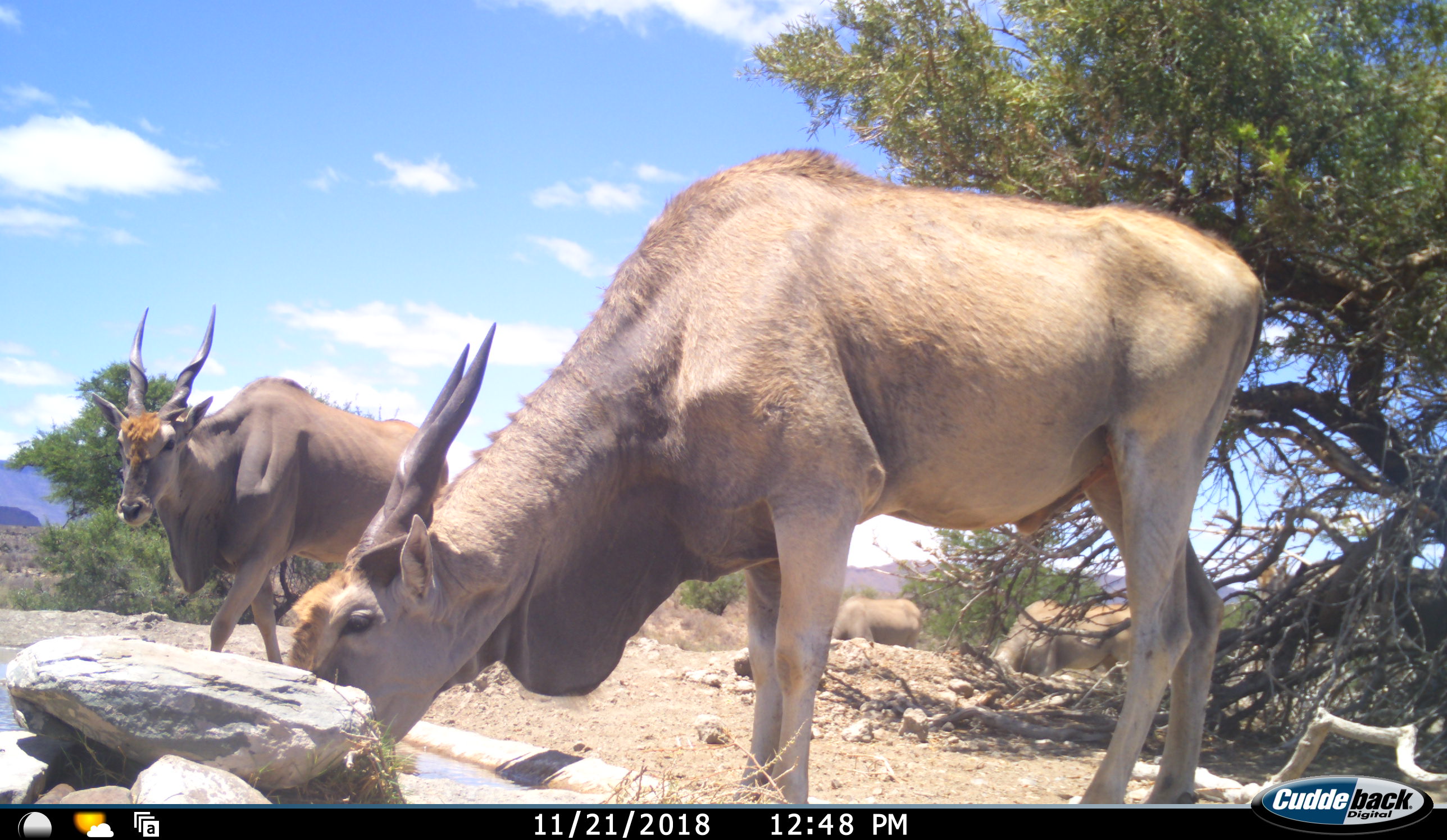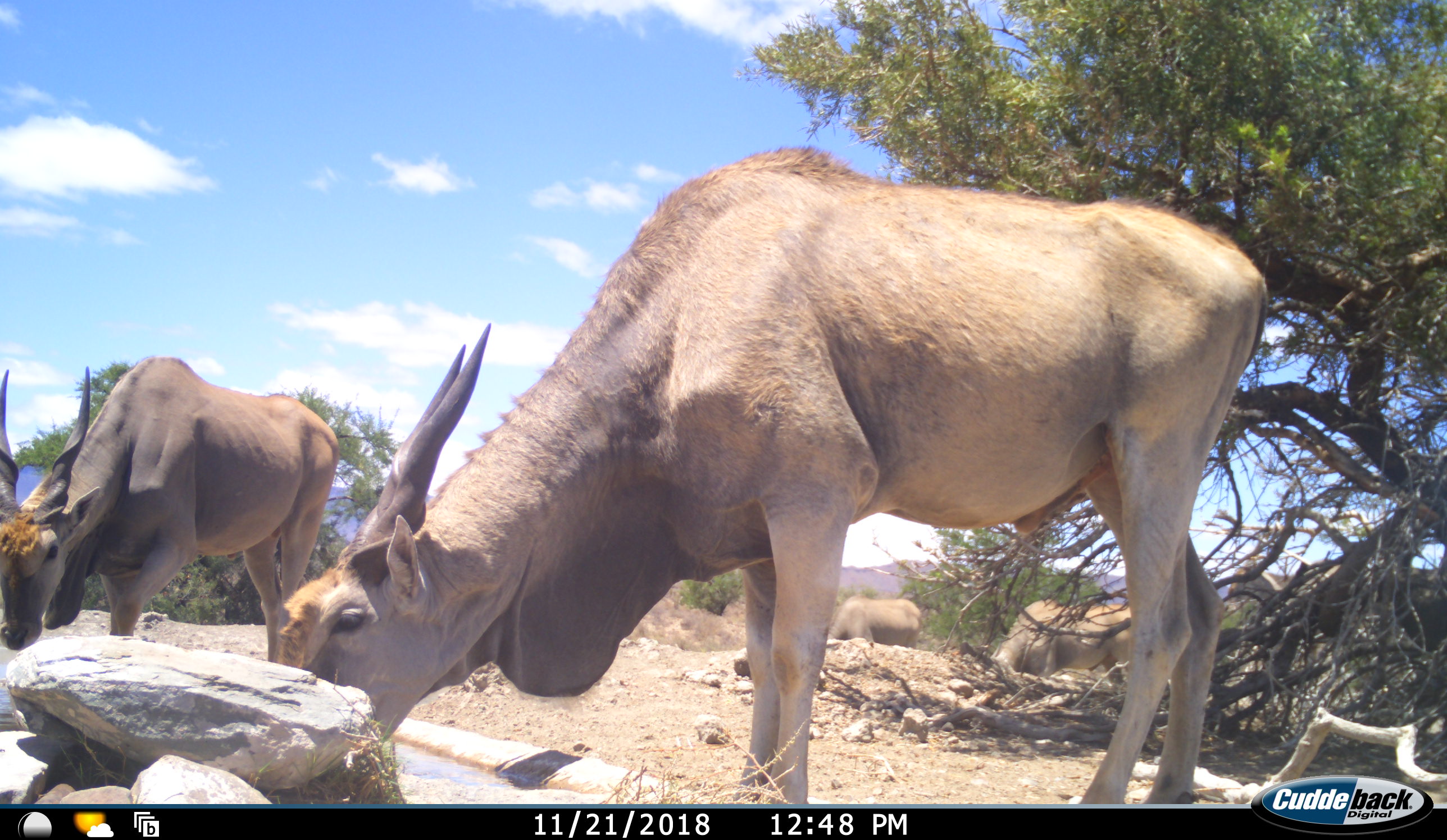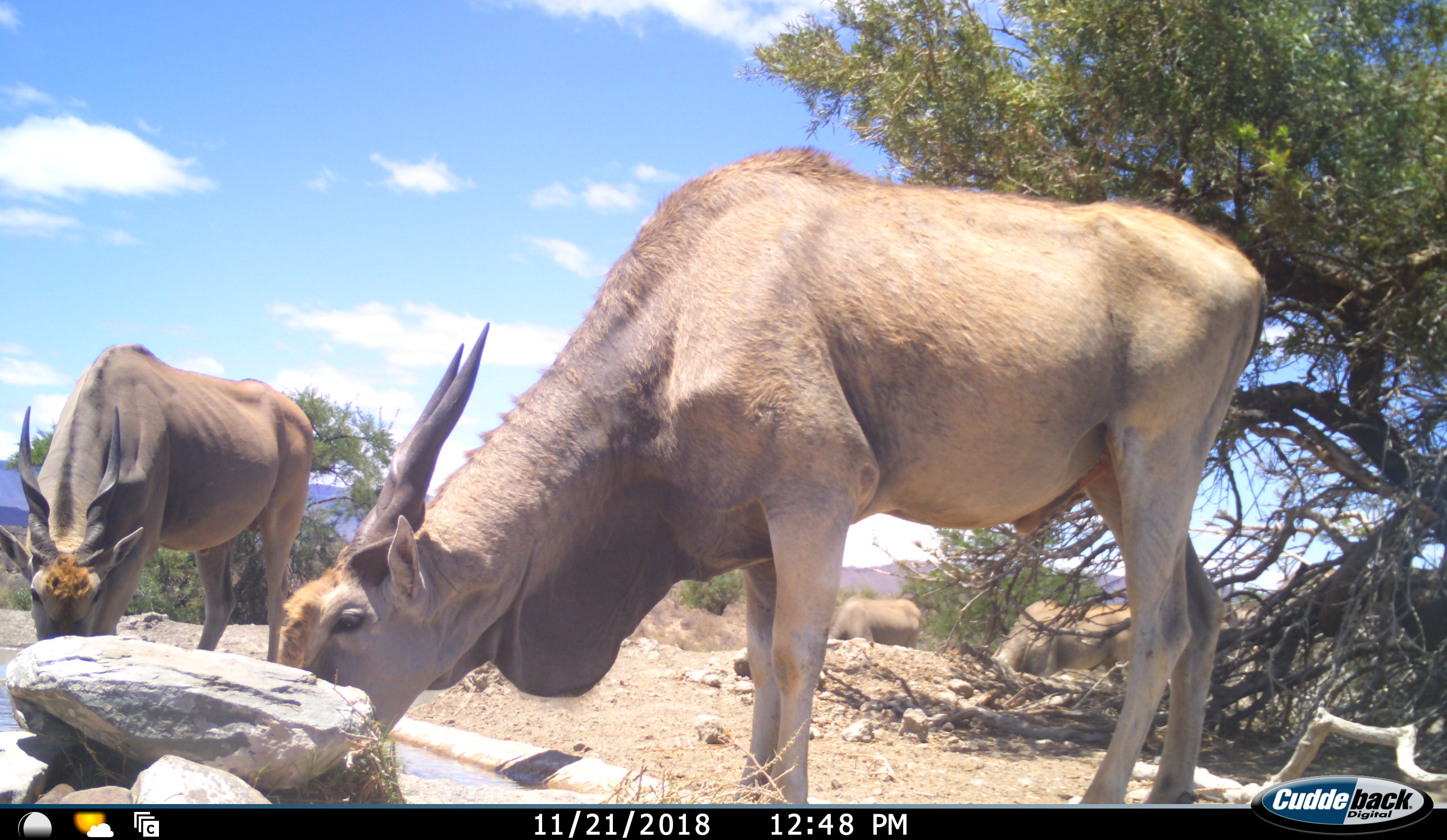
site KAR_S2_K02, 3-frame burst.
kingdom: Animalia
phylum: Chordata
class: Mammalia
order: Artiodactyla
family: Bovidae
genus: Tragelaphus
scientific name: Tragelaphus oryx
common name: eland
Eland (Tragelaphus oryx), count 5. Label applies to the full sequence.